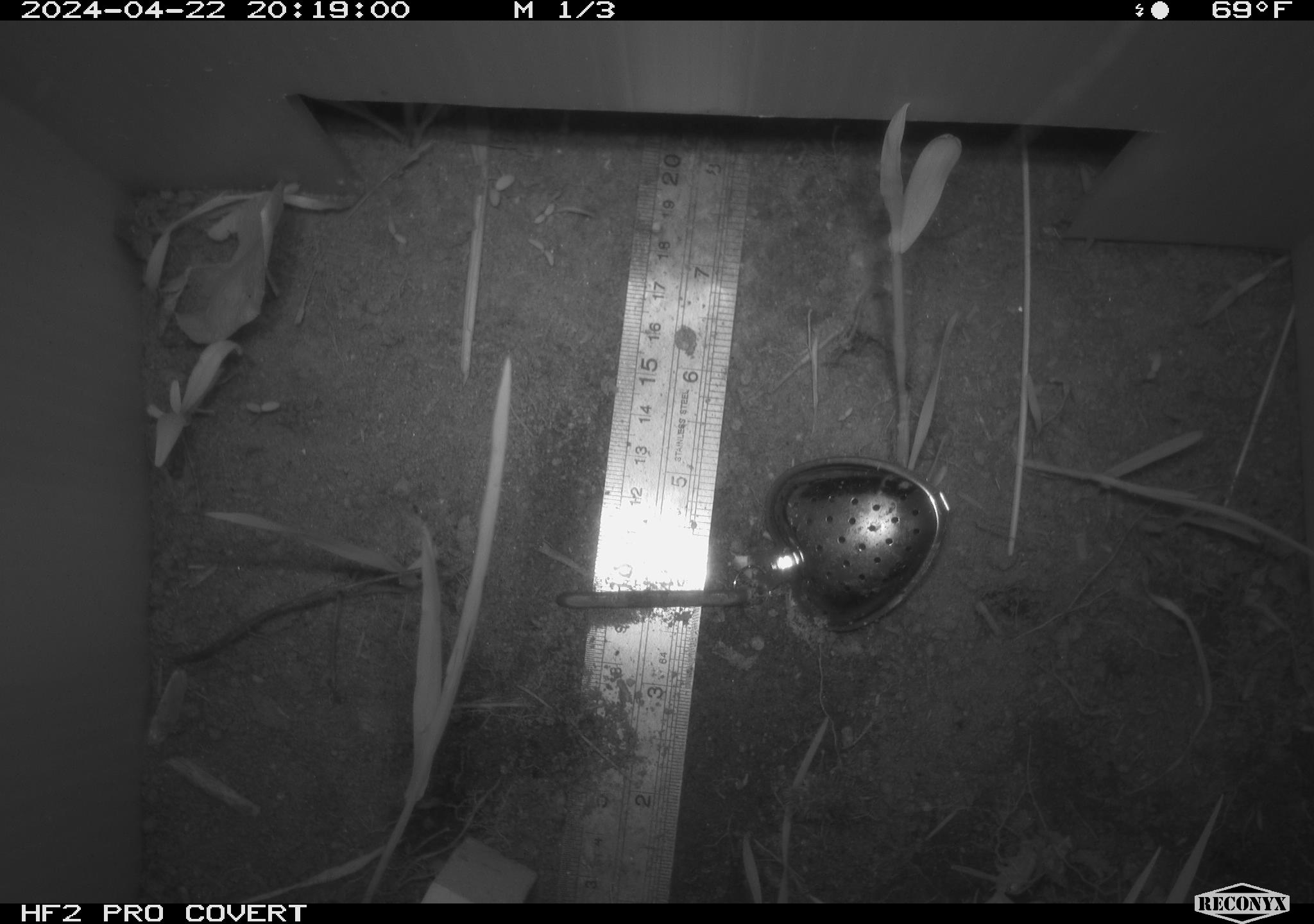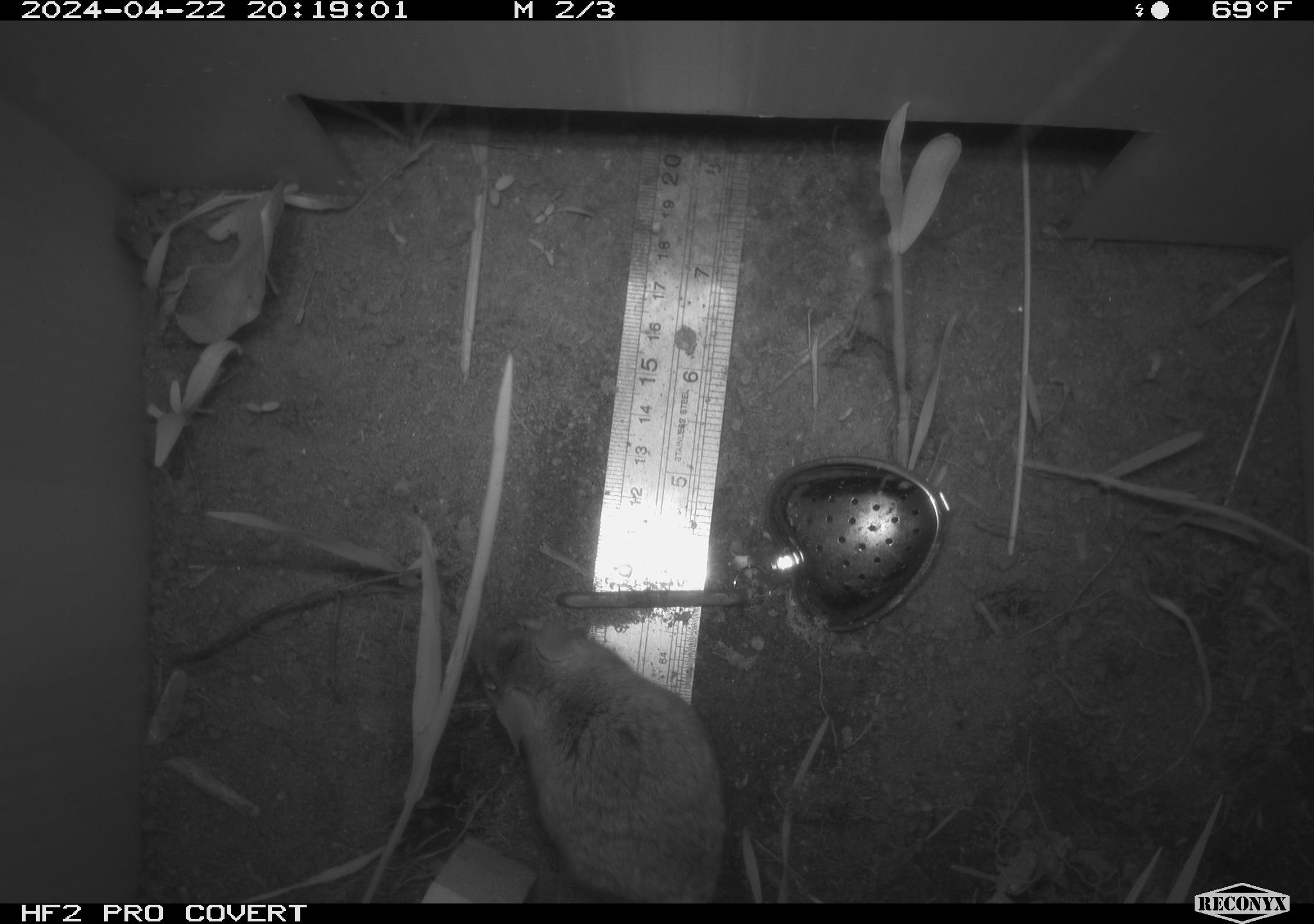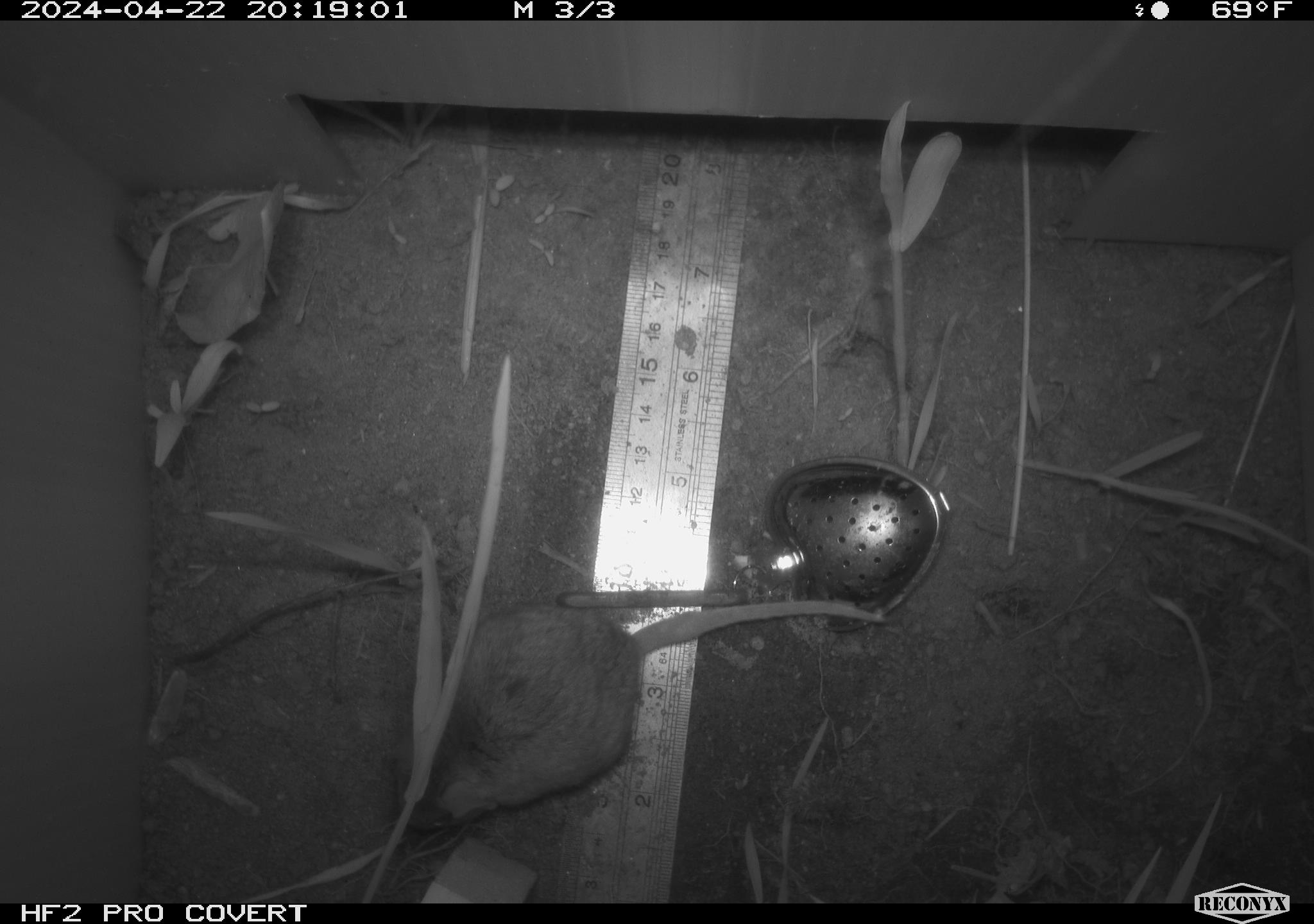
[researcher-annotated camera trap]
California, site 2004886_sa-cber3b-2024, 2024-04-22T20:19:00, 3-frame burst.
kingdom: Animalia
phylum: Chordata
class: Mammalia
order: Rodentia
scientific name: Rodentia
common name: mouse species